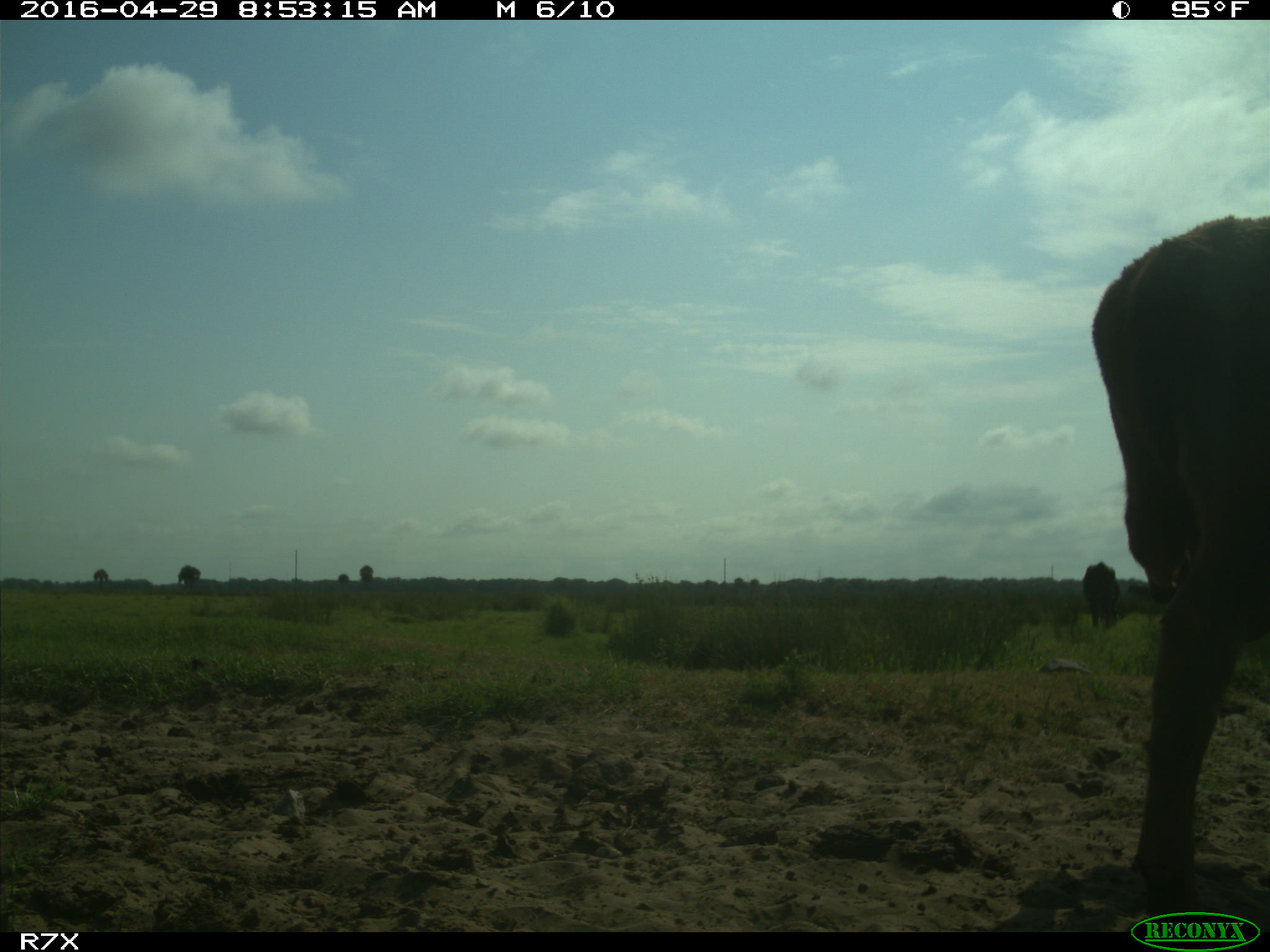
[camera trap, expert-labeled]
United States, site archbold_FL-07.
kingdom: Animalia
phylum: Chordata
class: Mammalia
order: Artiodactyla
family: Bovidae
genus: Bos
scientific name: Bos taurus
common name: domestic cow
Bos taurus (domestic cow).